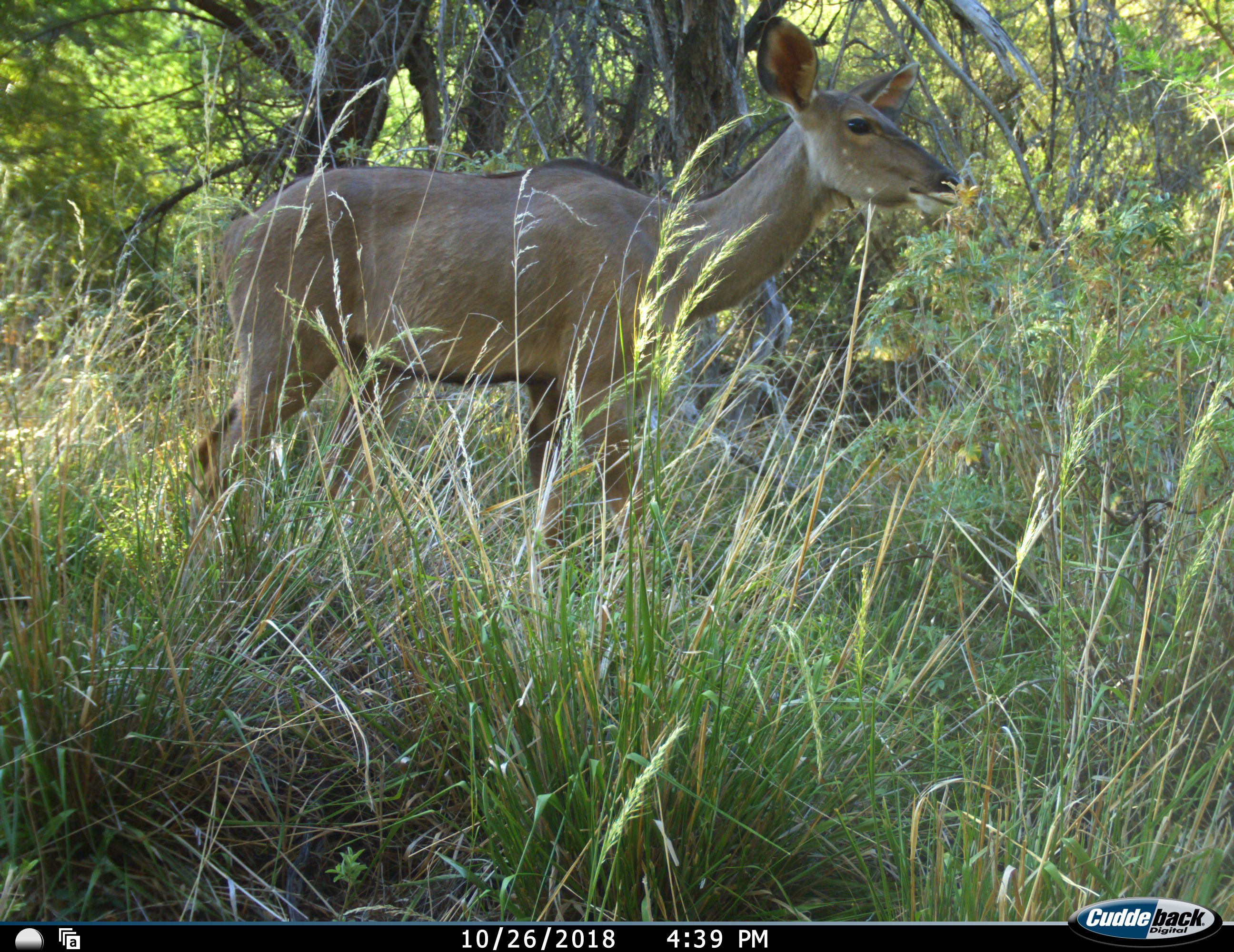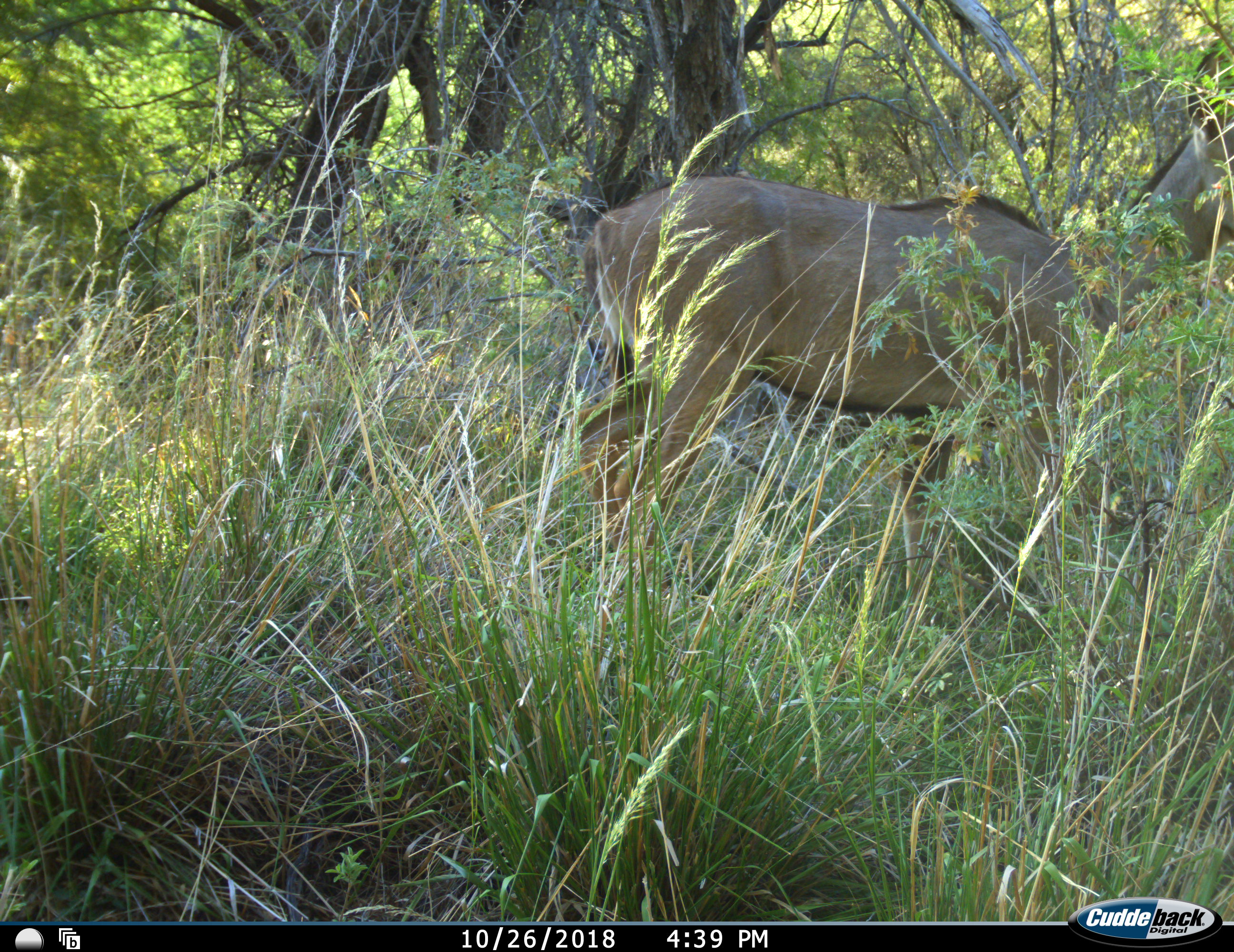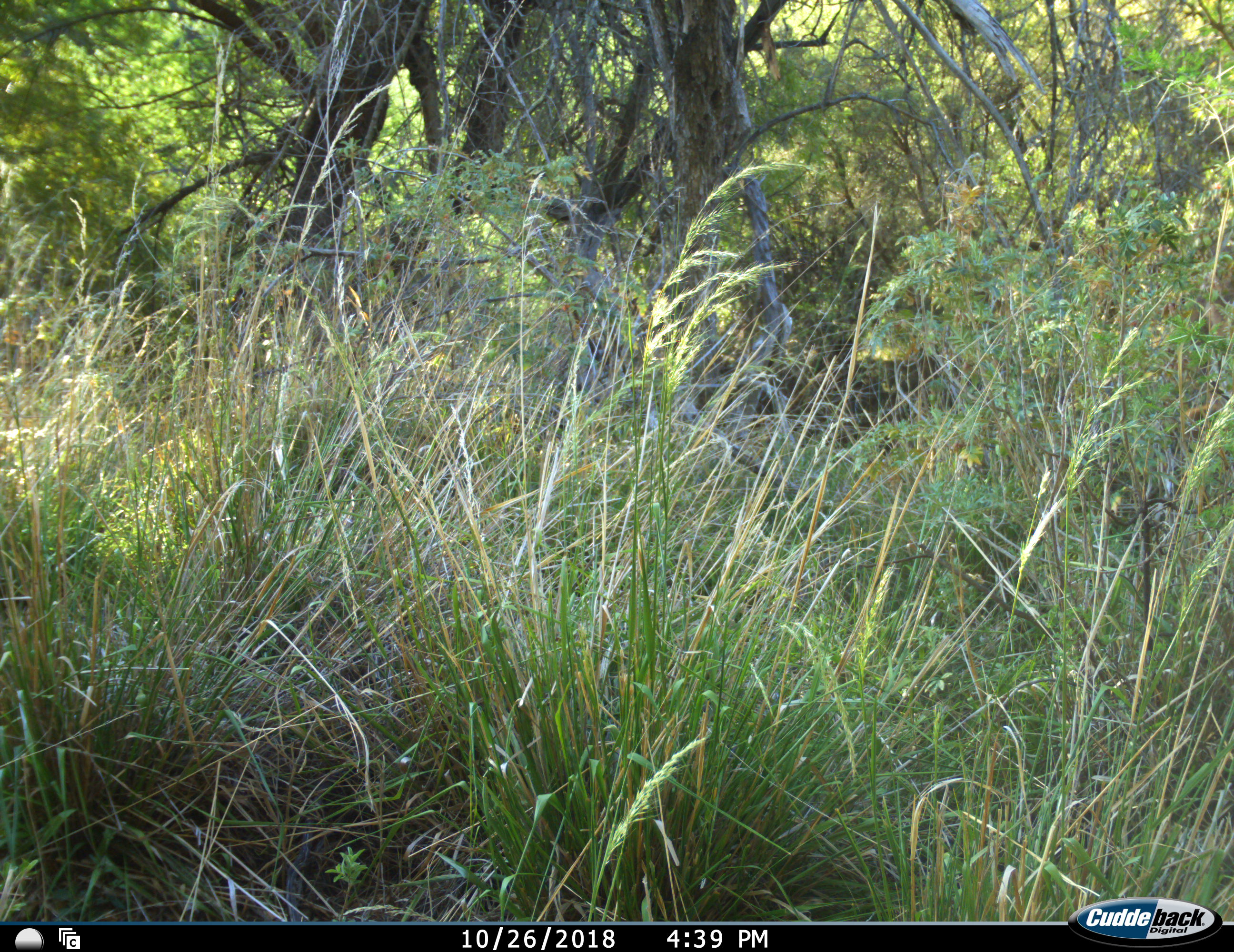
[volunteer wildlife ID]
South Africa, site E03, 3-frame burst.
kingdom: Animalia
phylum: Chordata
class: Mammalia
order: Artiodactyla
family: Bovidae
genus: Tragelaphus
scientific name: Tragelaphus strepsiceros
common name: greater kudu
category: kudu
Kudu (greater kudu) (Tragelaphus strepsiceros), count 1. Behavior (volunteer vote fractions): standing 12%, resting 0%, moving 88%, interacting 0%. Young present (vote fraction): 0%. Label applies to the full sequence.